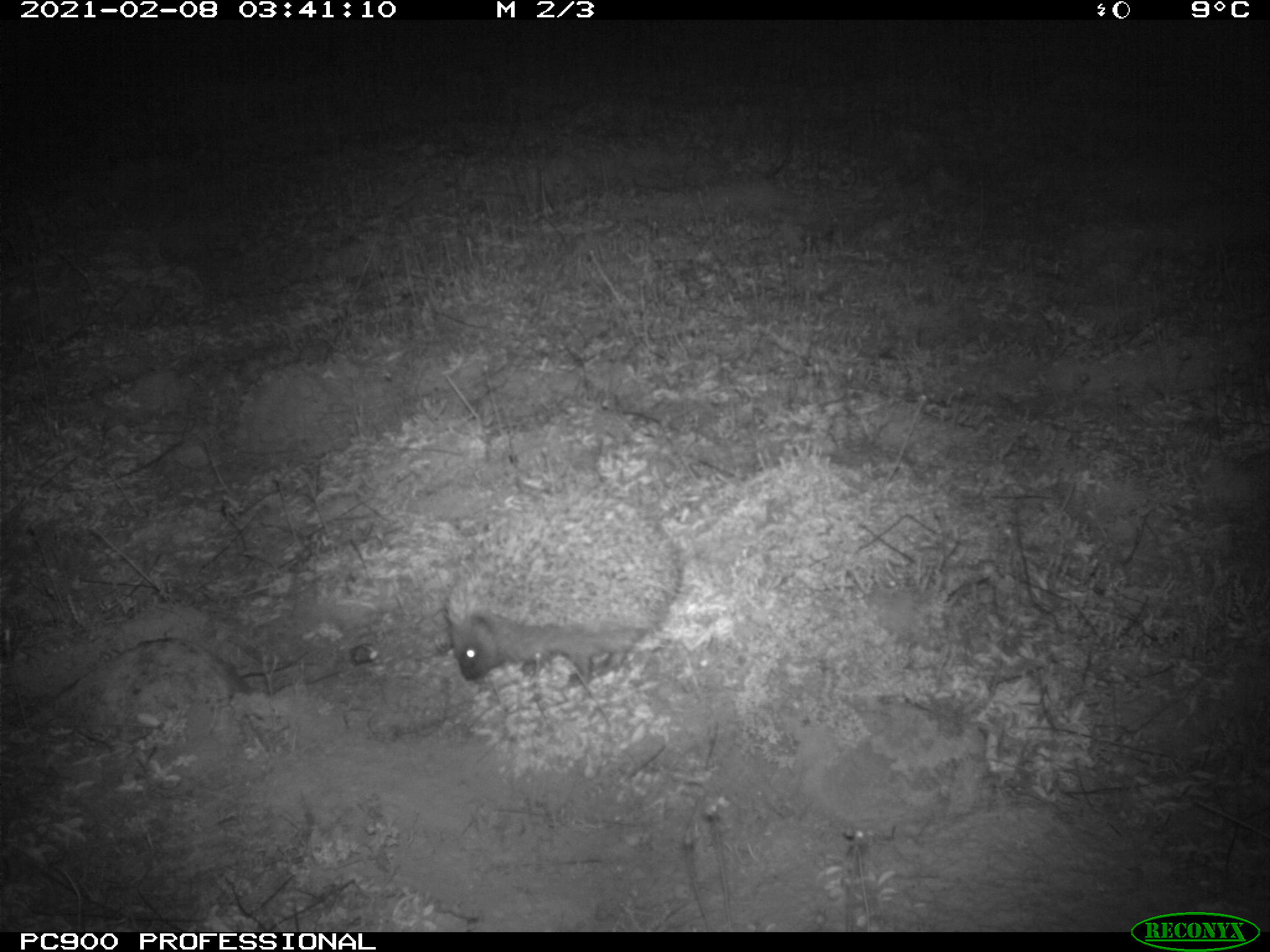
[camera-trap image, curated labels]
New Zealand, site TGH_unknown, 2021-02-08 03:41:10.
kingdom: Animalia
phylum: Chordata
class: Mammalia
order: Eulipotyphla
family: Erinaceidae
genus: Erinaceus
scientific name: Erinaceus europaeus europaeus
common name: european hedgehog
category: hedgehog